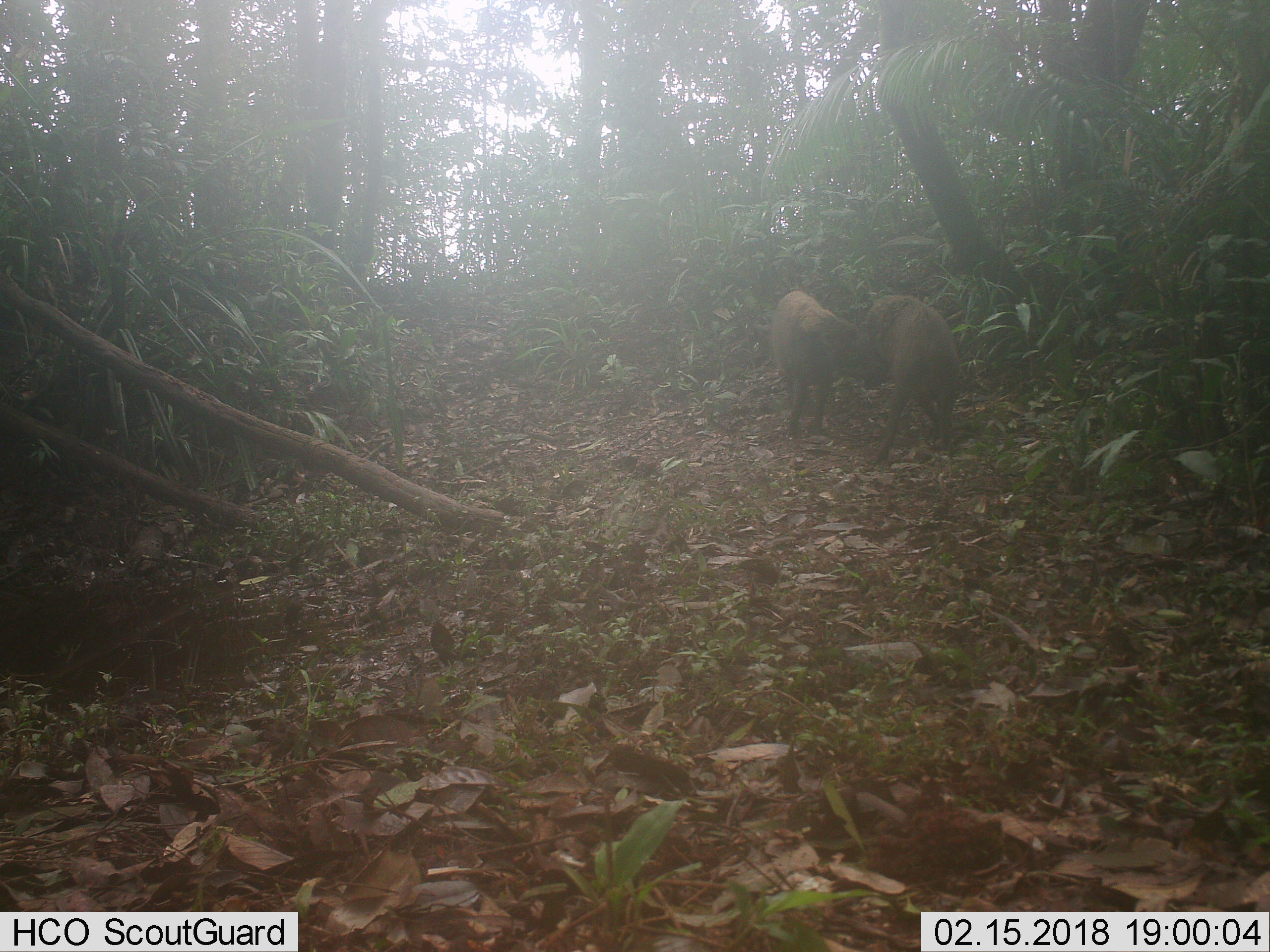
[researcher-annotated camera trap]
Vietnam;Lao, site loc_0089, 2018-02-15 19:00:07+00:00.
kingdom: Animalia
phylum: Chordata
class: Mammalia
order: Artiodactyla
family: Suidae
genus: Sus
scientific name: Sus scrofa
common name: eurasian wild pig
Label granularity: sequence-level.